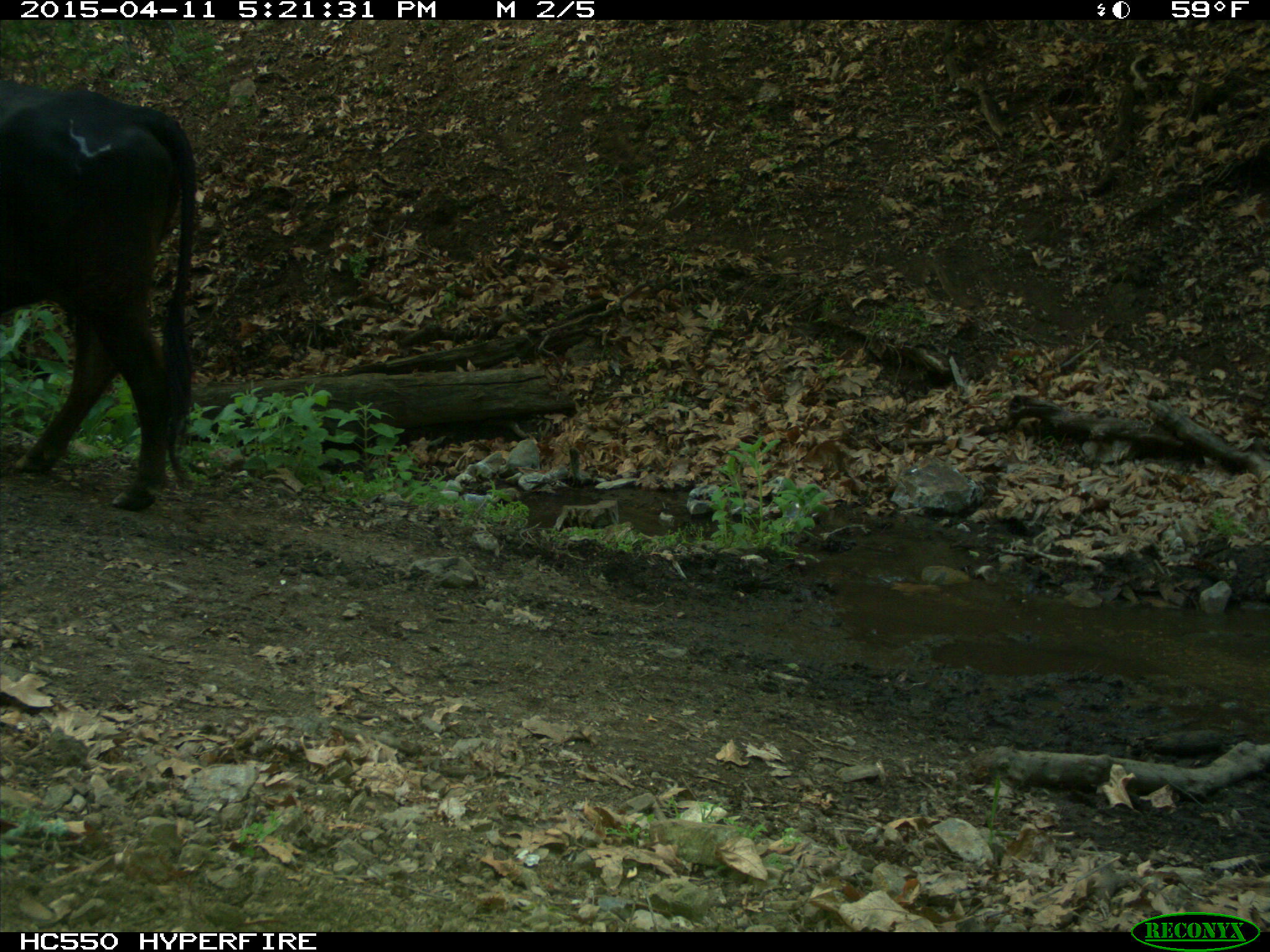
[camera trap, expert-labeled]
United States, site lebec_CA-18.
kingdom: Animalia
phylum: Chordata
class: Mammalia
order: Artiodactyla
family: Bovidae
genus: Bos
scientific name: Bos taurus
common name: domestic cow